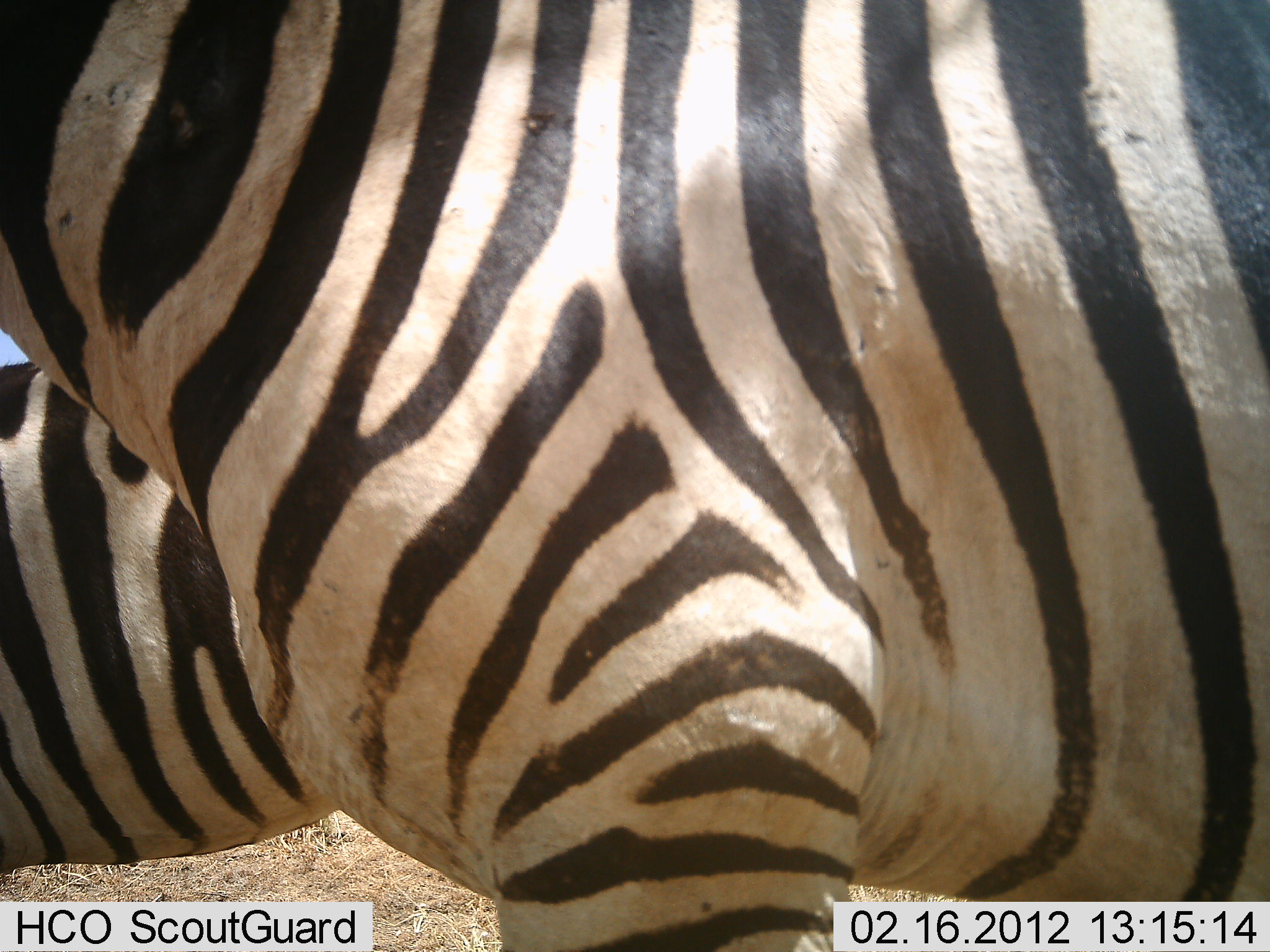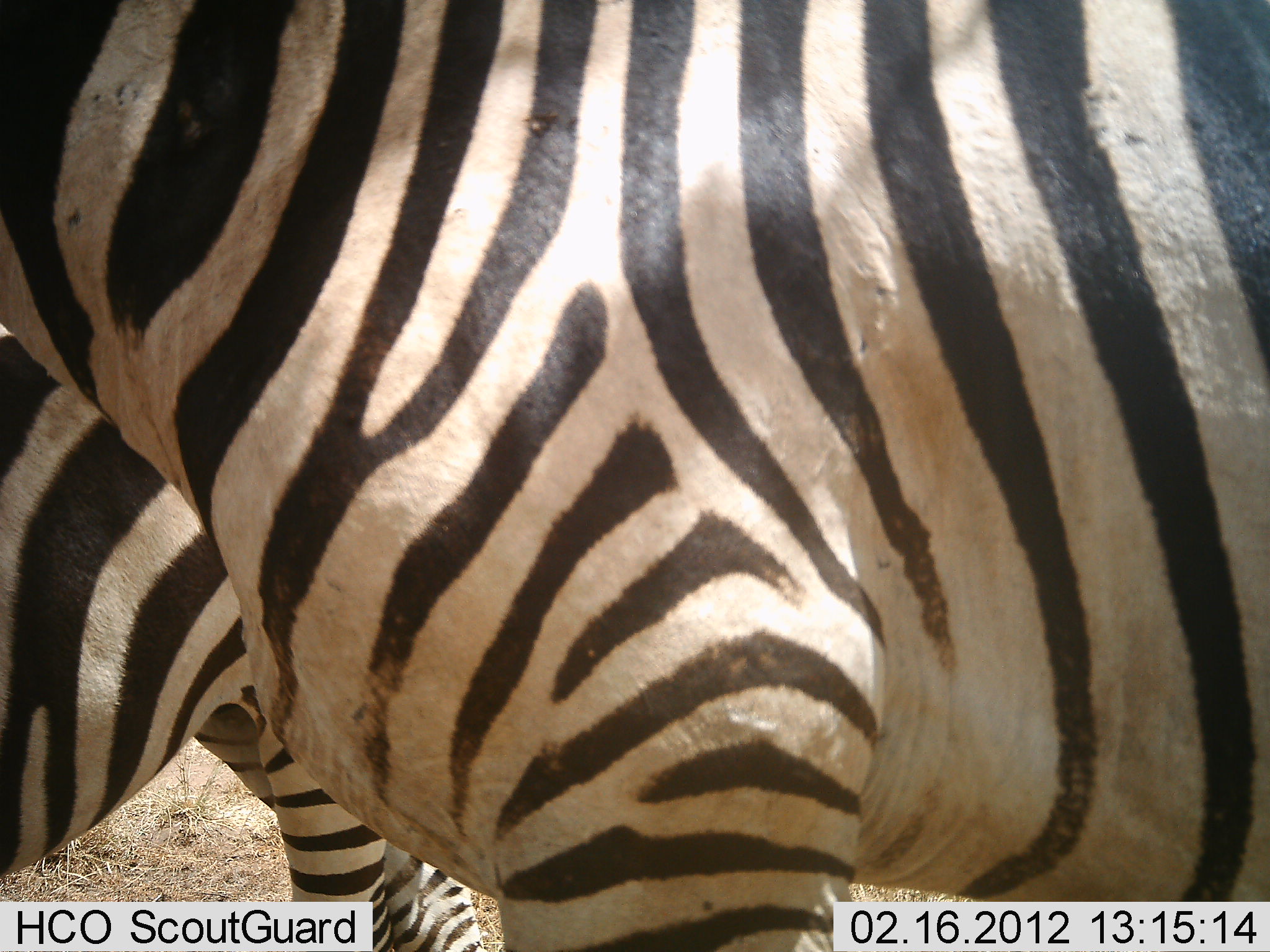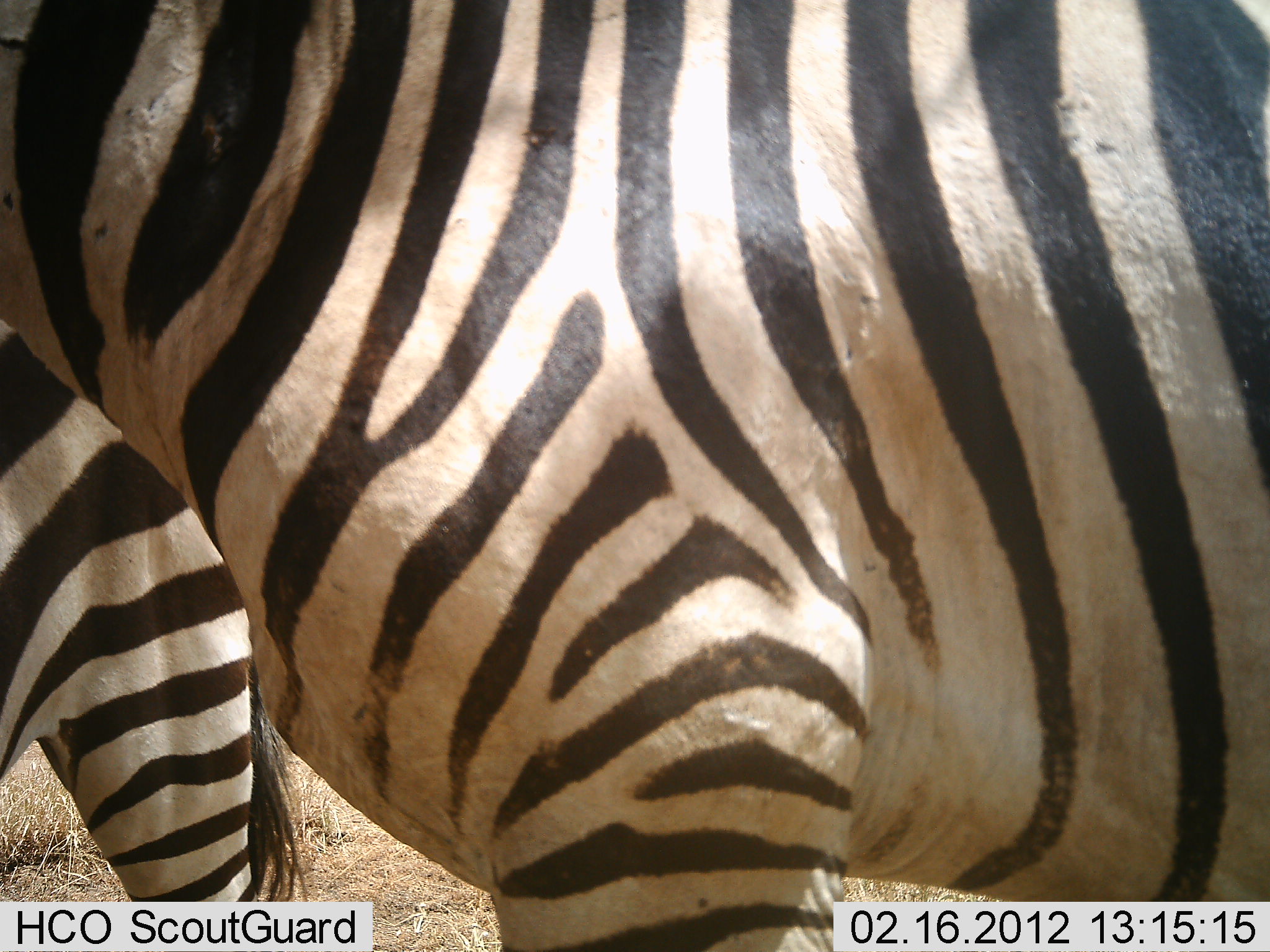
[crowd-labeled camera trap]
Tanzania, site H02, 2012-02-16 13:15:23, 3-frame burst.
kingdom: Animalia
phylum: Chordata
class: Mammalia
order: Perissodactyla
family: Equidae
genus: Equus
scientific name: Equus quagga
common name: plains zebra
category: zebra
Zebra (plains zebra) (Equus quagga), count 2. Behavior (volunteer vote fractions): standing 92%, resting 0%, moving 36%, interacting 0%. Young present (vote fraction): 0%. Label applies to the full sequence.